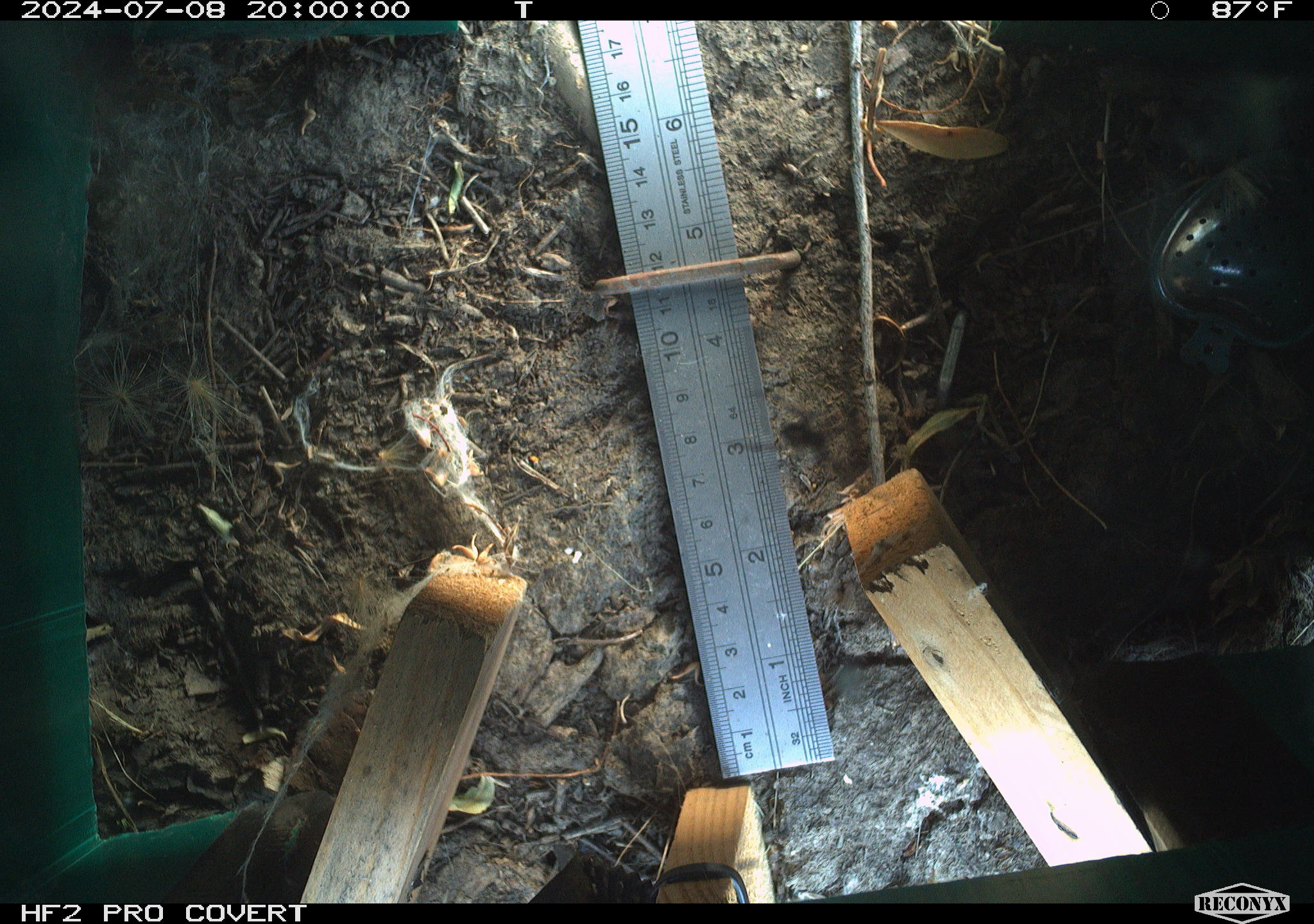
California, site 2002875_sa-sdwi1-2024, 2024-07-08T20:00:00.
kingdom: Animalia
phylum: Arthropoda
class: Arachnida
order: Araneae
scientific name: Araneae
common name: spider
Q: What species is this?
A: Spider (Araneae).